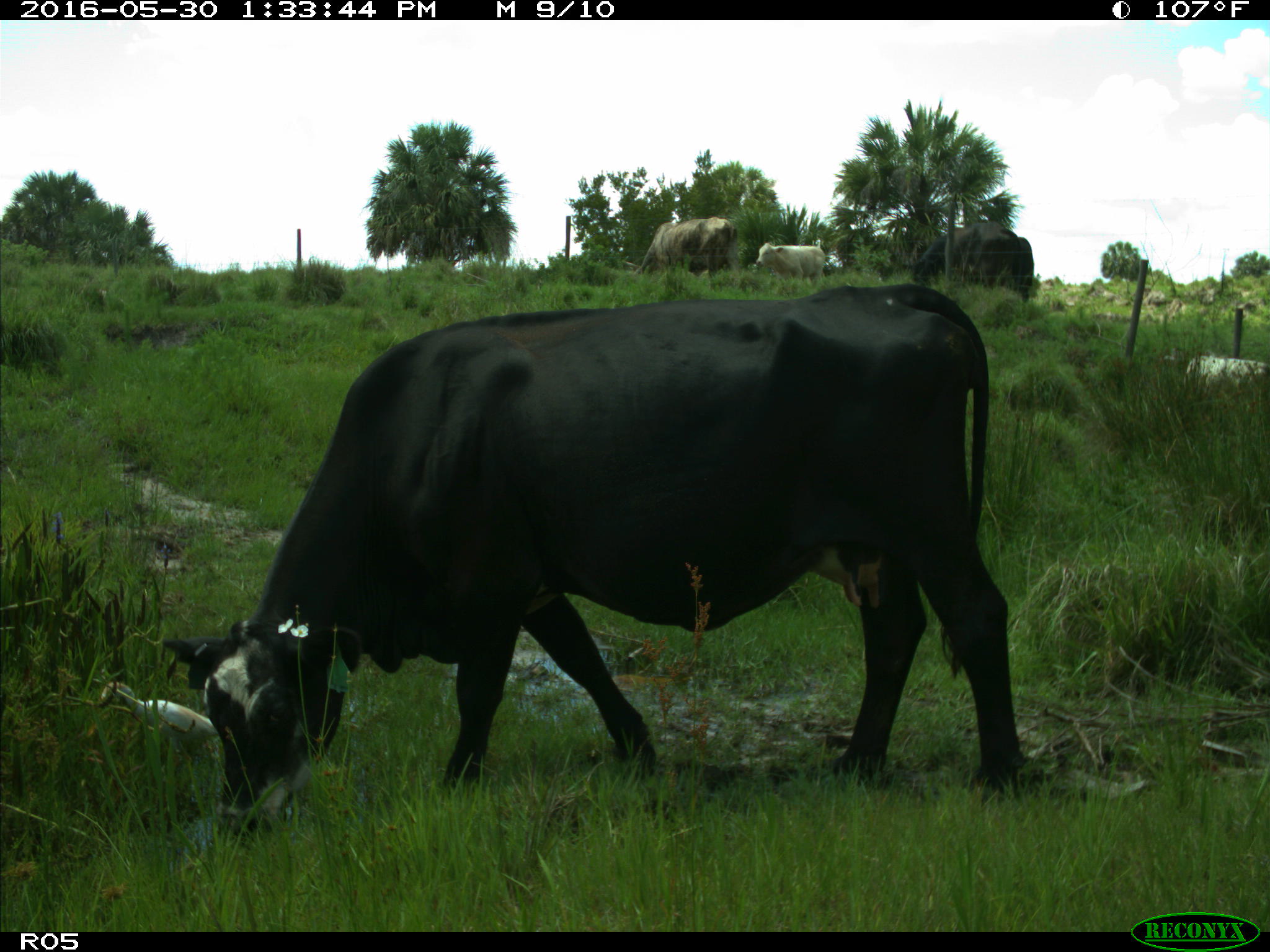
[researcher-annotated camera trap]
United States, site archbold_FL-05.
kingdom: Animalia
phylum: Chordata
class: Mammalia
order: Artiodactyla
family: Bovidae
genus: Bos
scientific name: Bos taurus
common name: domestic cow